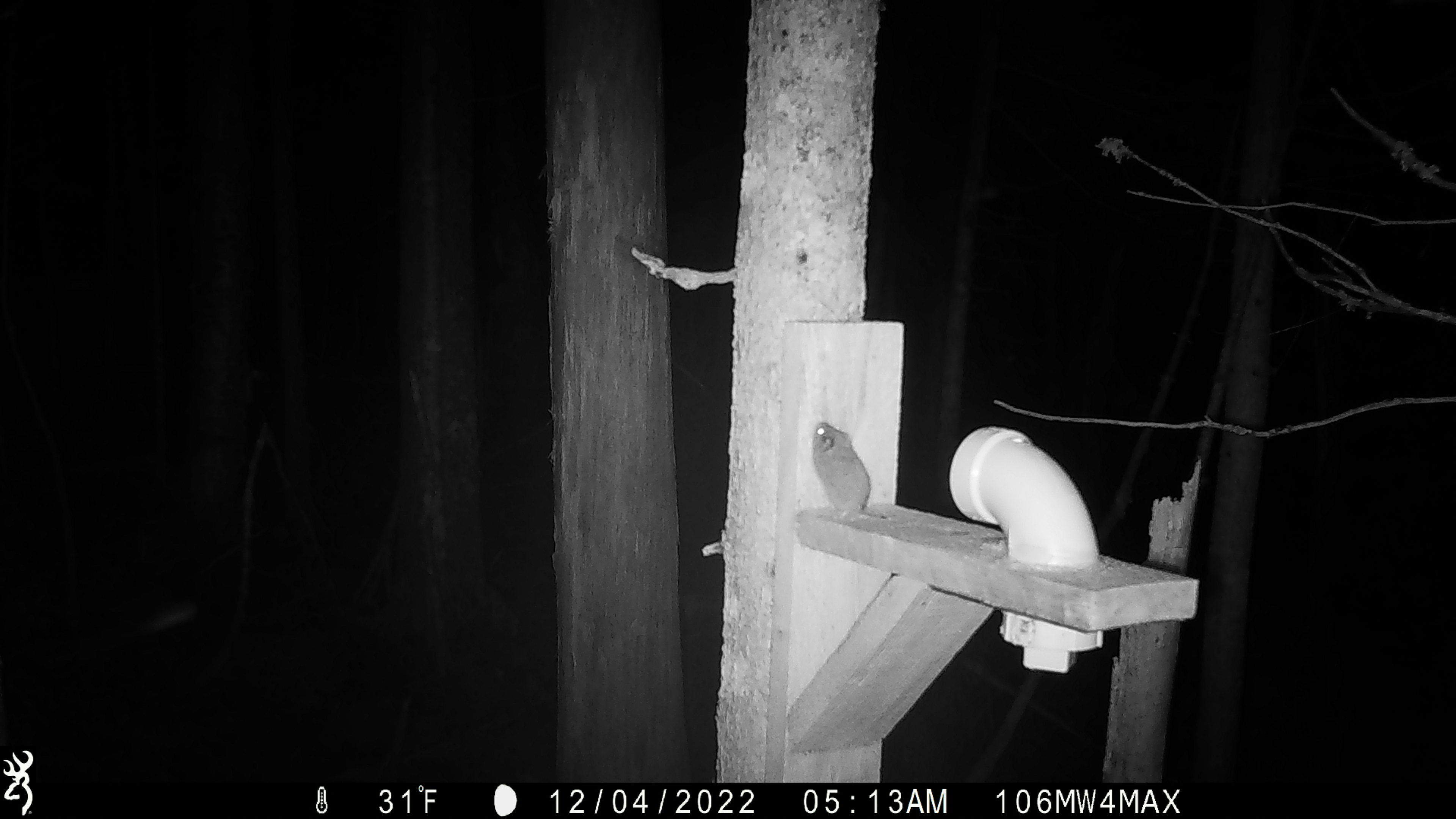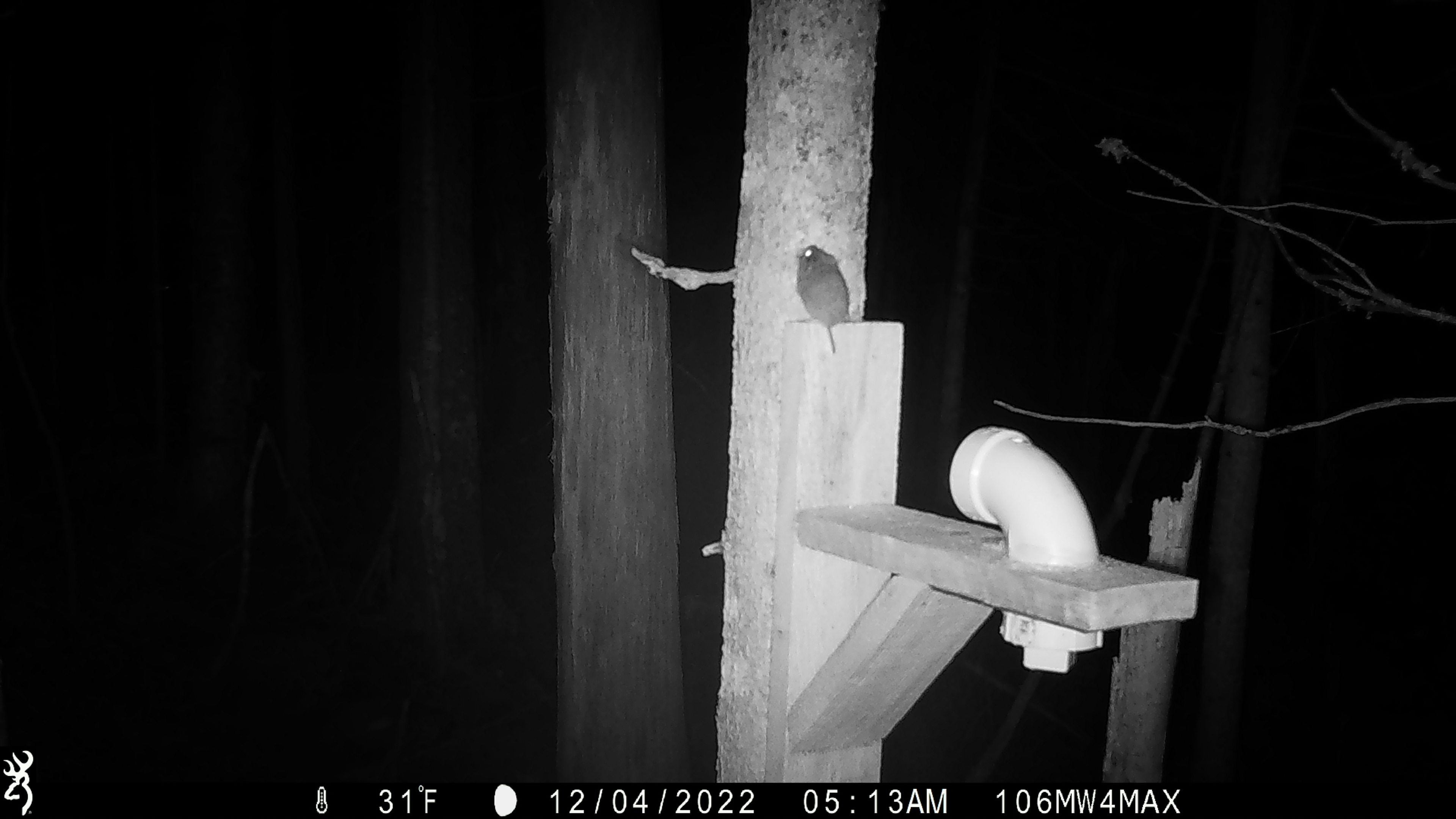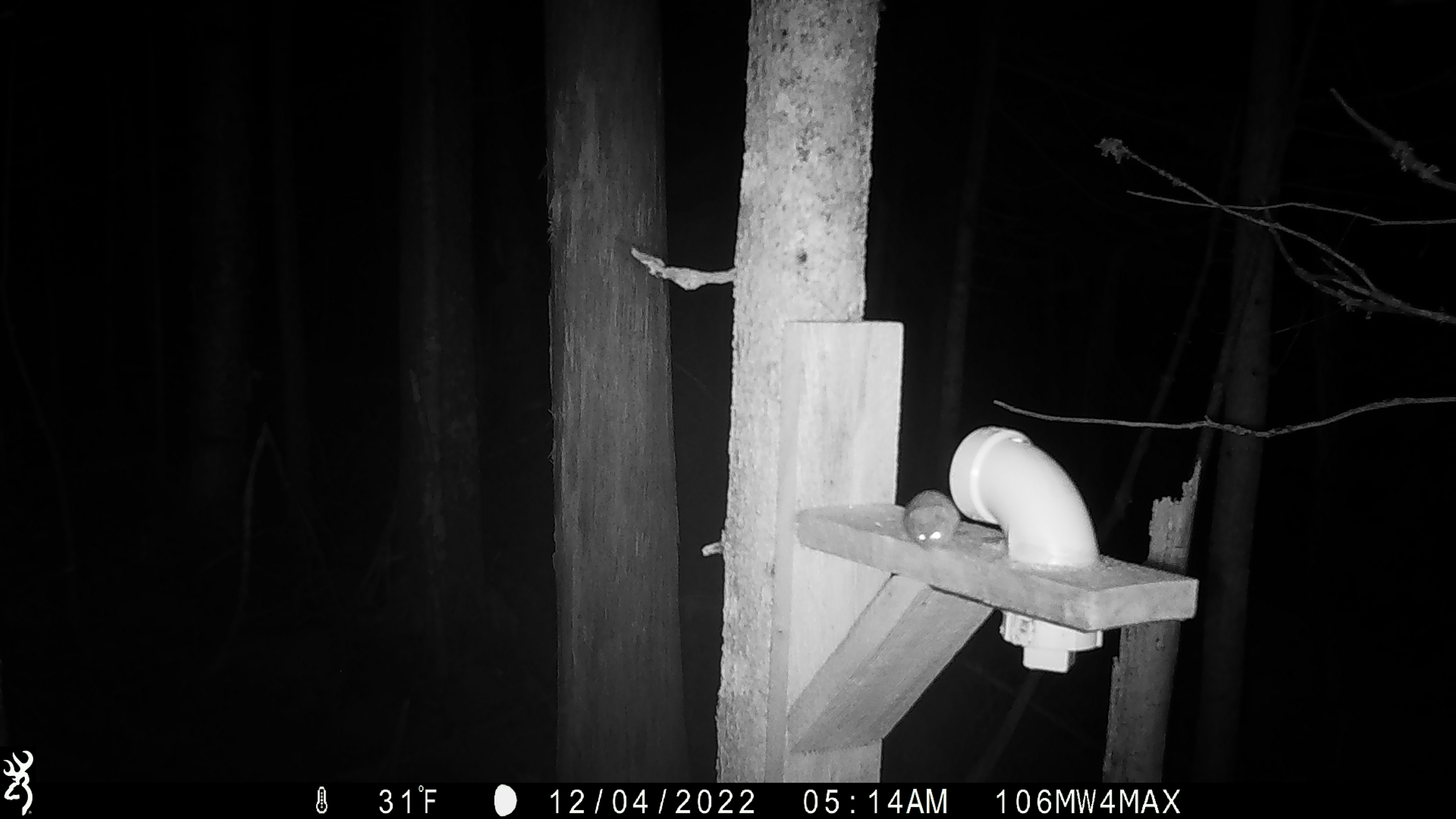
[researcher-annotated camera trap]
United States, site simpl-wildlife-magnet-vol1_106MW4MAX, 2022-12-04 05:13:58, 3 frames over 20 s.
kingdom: Animalia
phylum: Chordata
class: Mammalia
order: Rodentia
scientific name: Rodentia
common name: mouse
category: mouse sp.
Mouse sp. (mouse) (Rodentia).